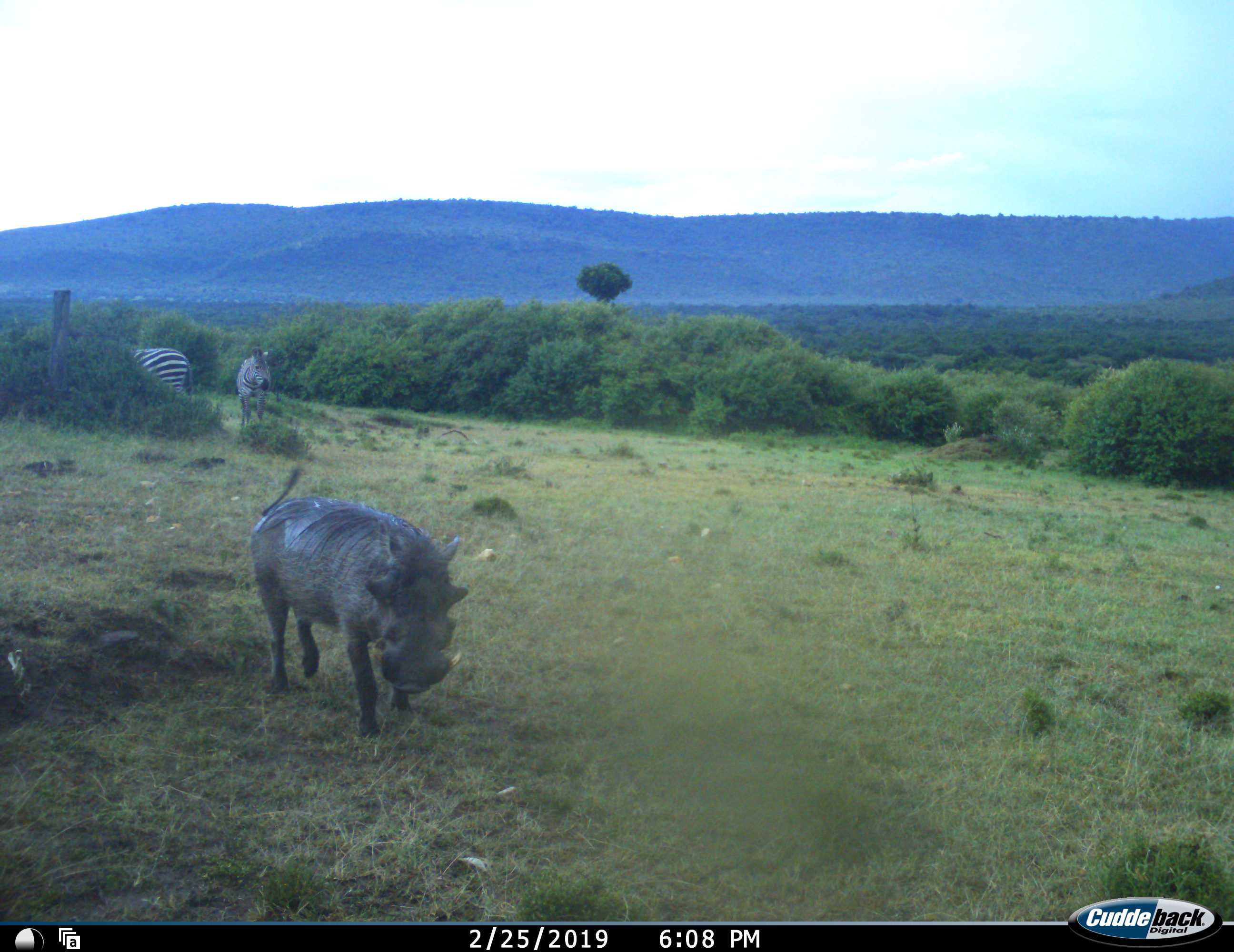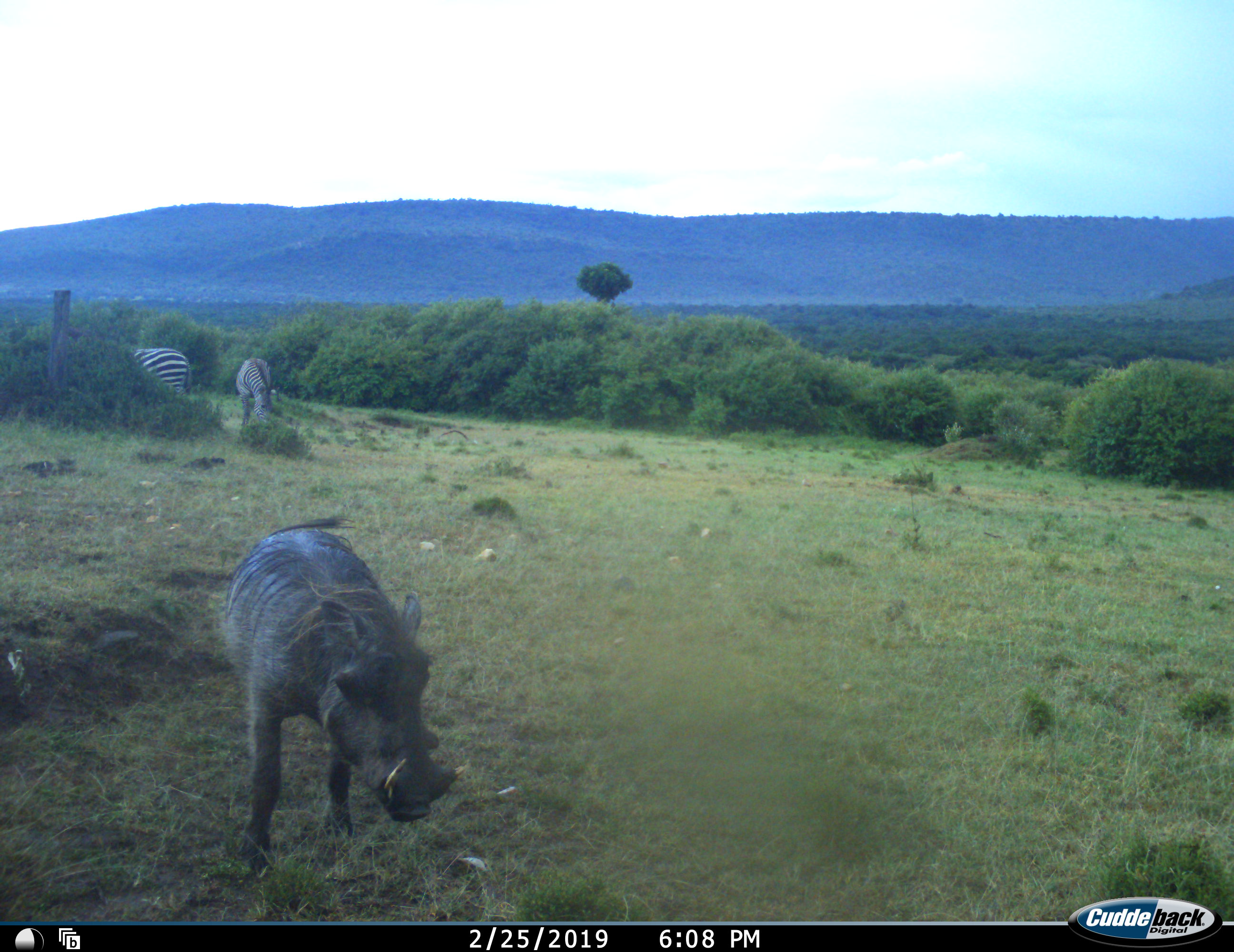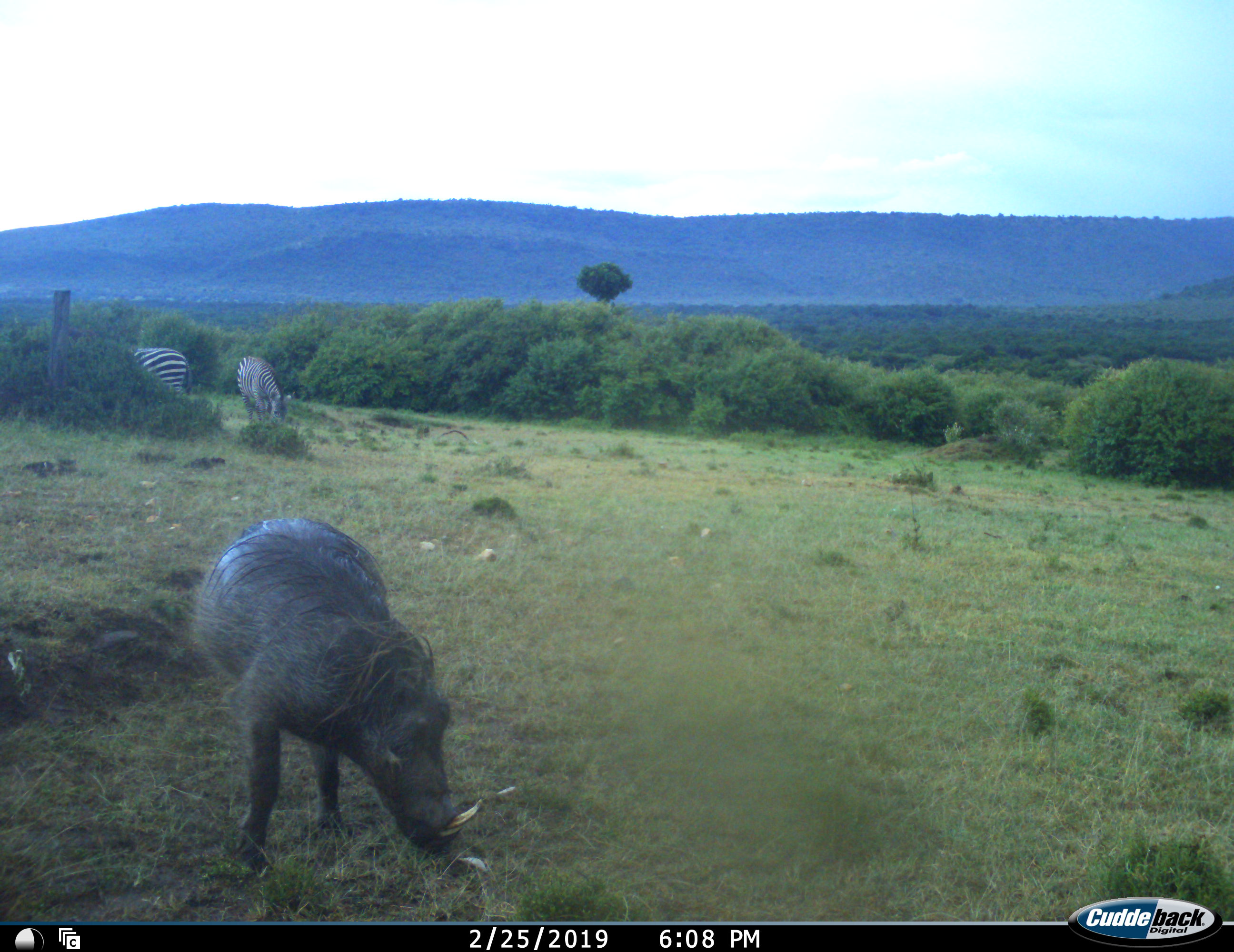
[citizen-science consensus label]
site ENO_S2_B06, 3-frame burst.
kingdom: Animalia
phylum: Chordata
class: Mammalia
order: Artiodactyla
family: Suidae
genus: Phacochoerus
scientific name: Phacochoerus africanus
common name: warthog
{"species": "warthog (Phacochoerus africanus)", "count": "1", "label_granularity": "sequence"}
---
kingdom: Animalia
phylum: Chordata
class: Mammalia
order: Perissodactyla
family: Equidae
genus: Equus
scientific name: Equus quagga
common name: plains zebra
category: zebraplains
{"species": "zebraplains (plains zebra) (Equus quagga)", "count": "2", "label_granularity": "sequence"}